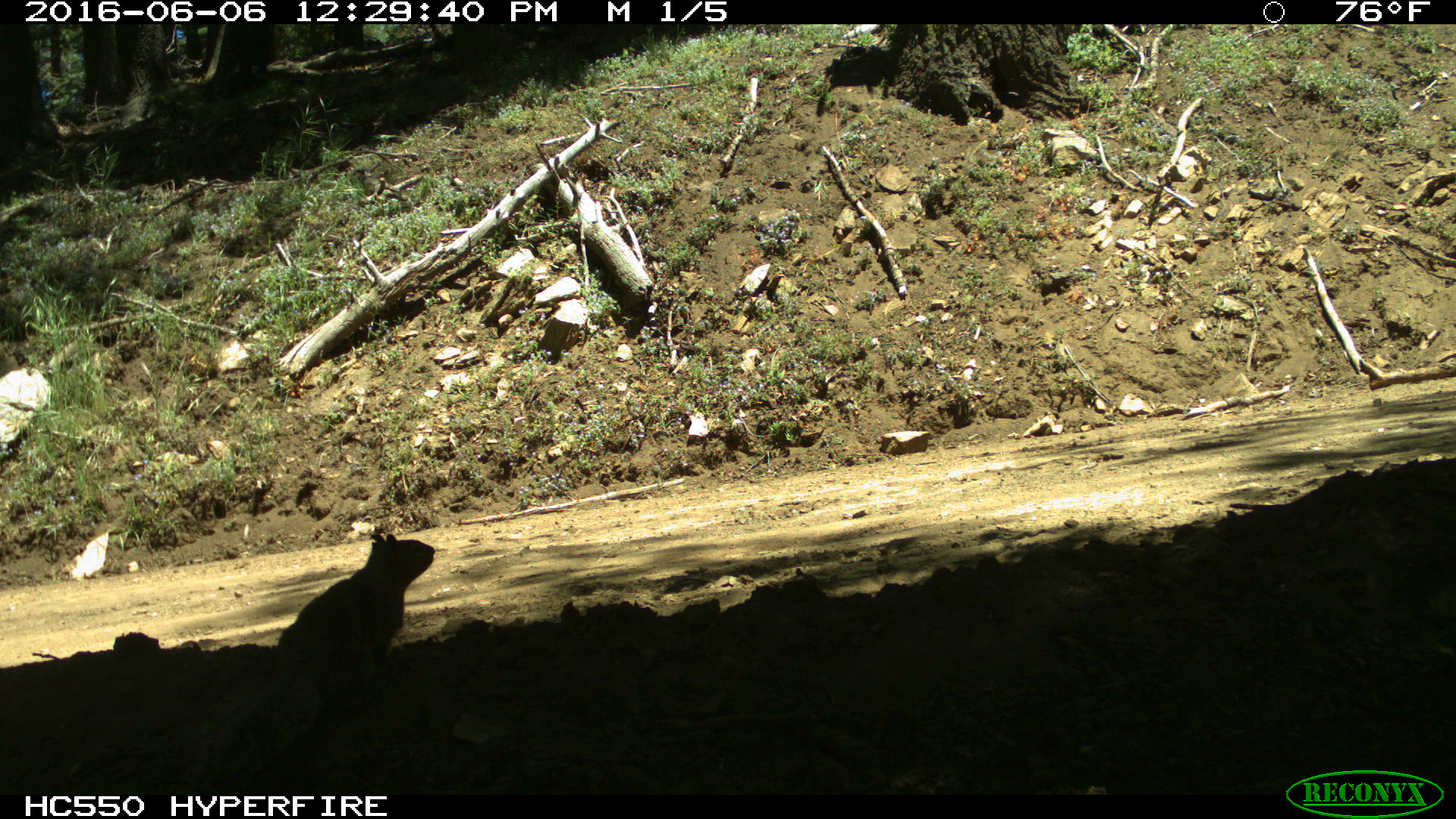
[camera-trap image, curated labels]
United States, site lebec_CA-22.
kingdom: Animalia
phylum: Chordata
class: Mammalia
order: Rodentia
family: Sciuridae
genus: Otospermophilus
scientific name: Otospermophilus beecheyi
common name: california ground squirrel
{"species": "Otospermophilus beecheyi (california ground squirrel)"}